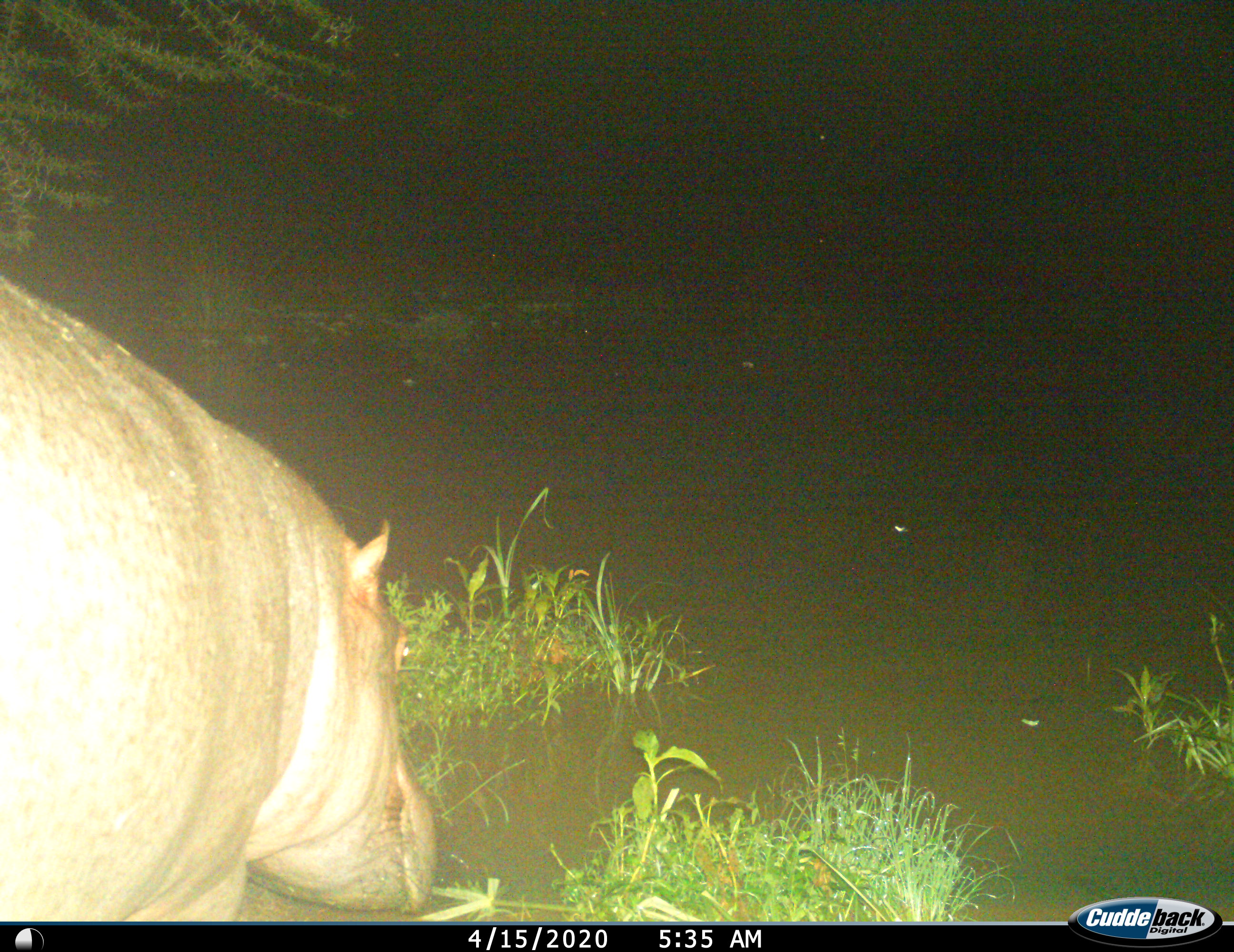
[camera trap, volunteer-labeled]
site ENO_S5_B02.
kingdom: Animalia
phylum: Chordata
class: Mammalia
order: Artiodactyla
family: Hippopotamidae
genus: Hippopotamus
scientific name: Hippopotamus amphibius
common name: hippopotamus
Hippopotamus (Hippopotamus amphibius), count 1. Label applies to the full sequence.